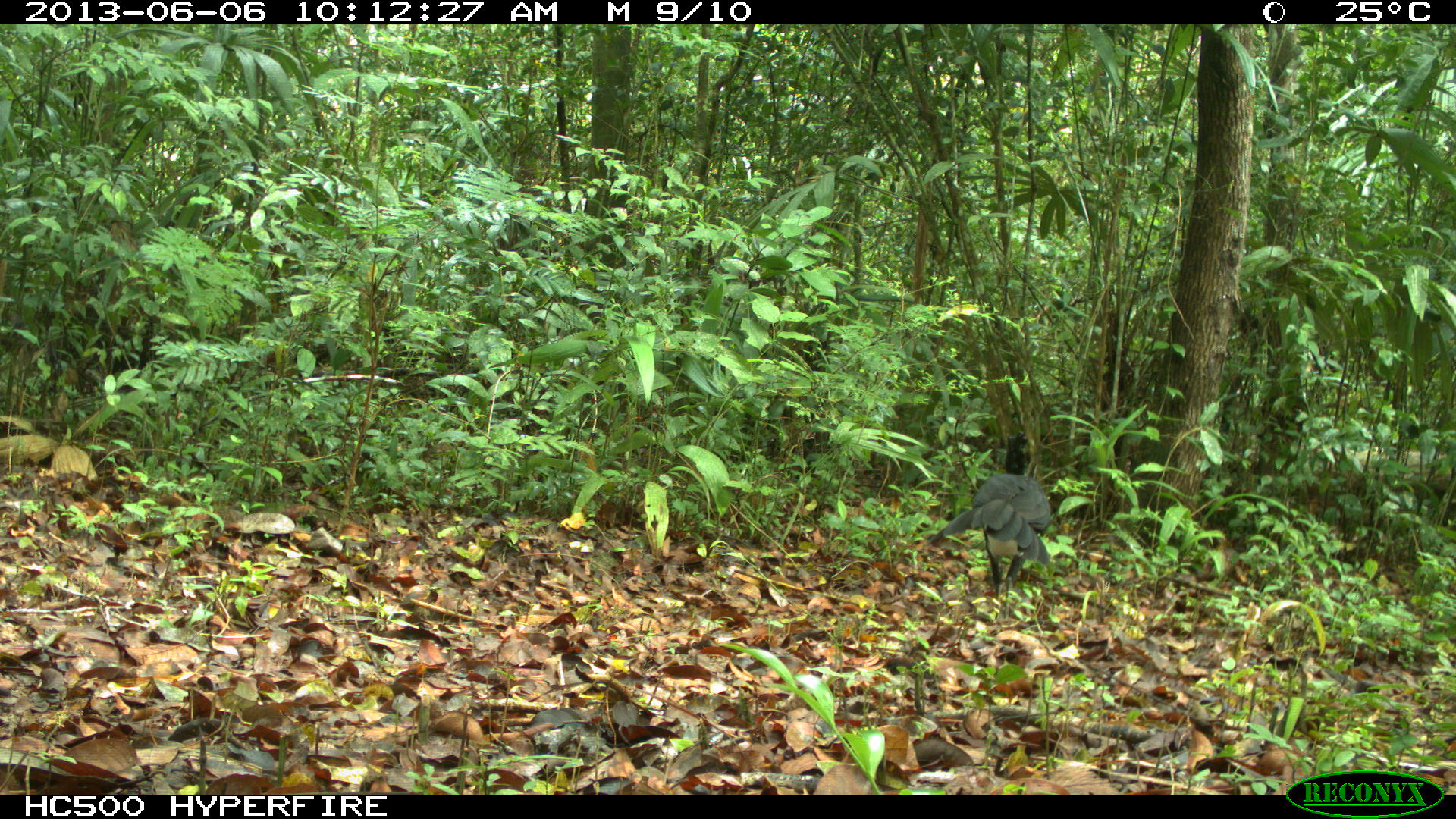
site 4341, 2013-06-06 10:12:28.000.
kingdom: Animalia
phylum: Chordata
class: Aves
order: Galliformes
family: Cracidae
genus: Crax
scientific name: Crax rubra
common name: great curassow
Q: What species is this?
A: Crax rubra (great curassow).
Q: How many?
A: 1.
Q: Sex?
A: Male.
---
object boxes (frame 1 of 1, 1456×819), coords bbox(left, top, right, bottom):
crax rubra: bbox(926, 430, 1052, 619)